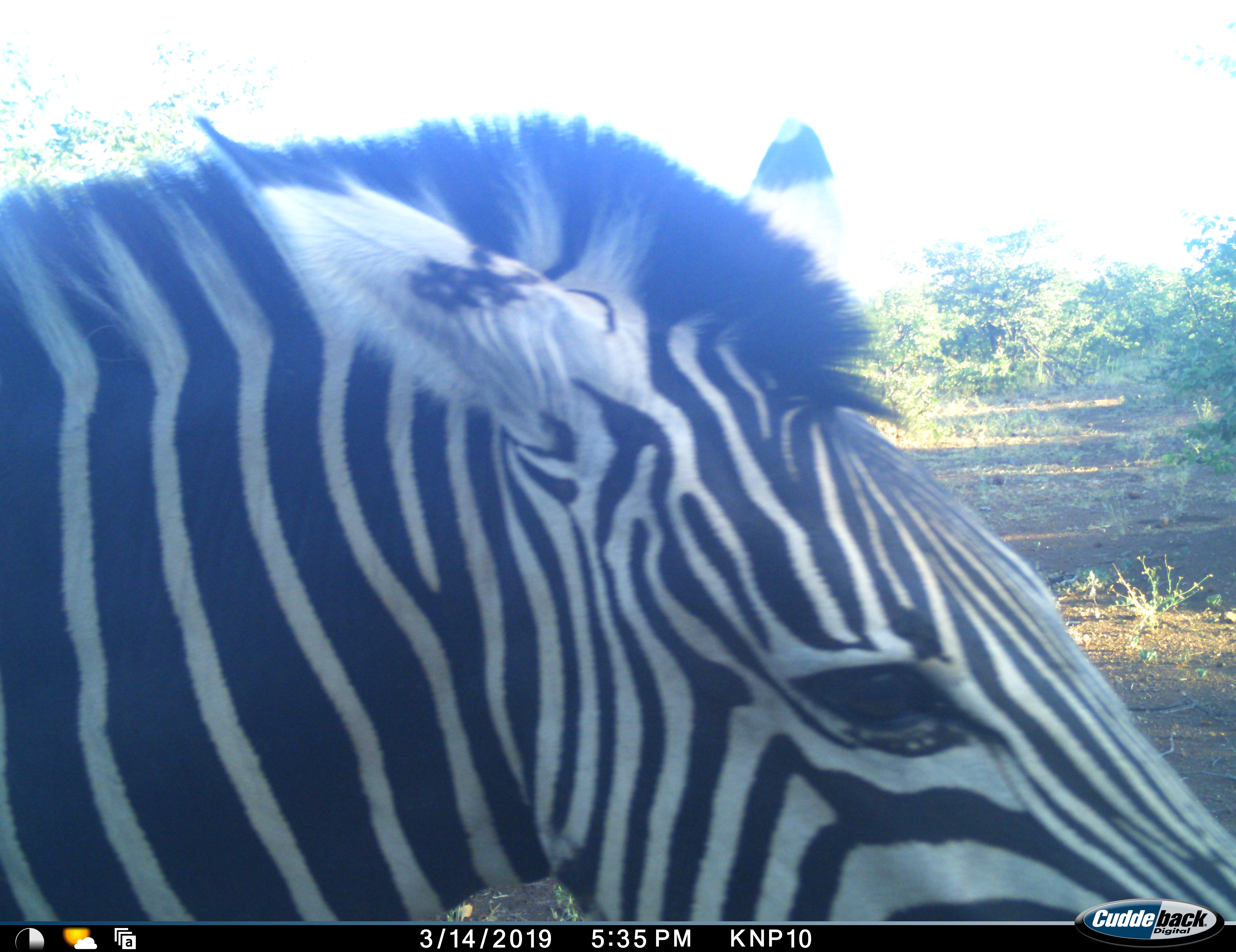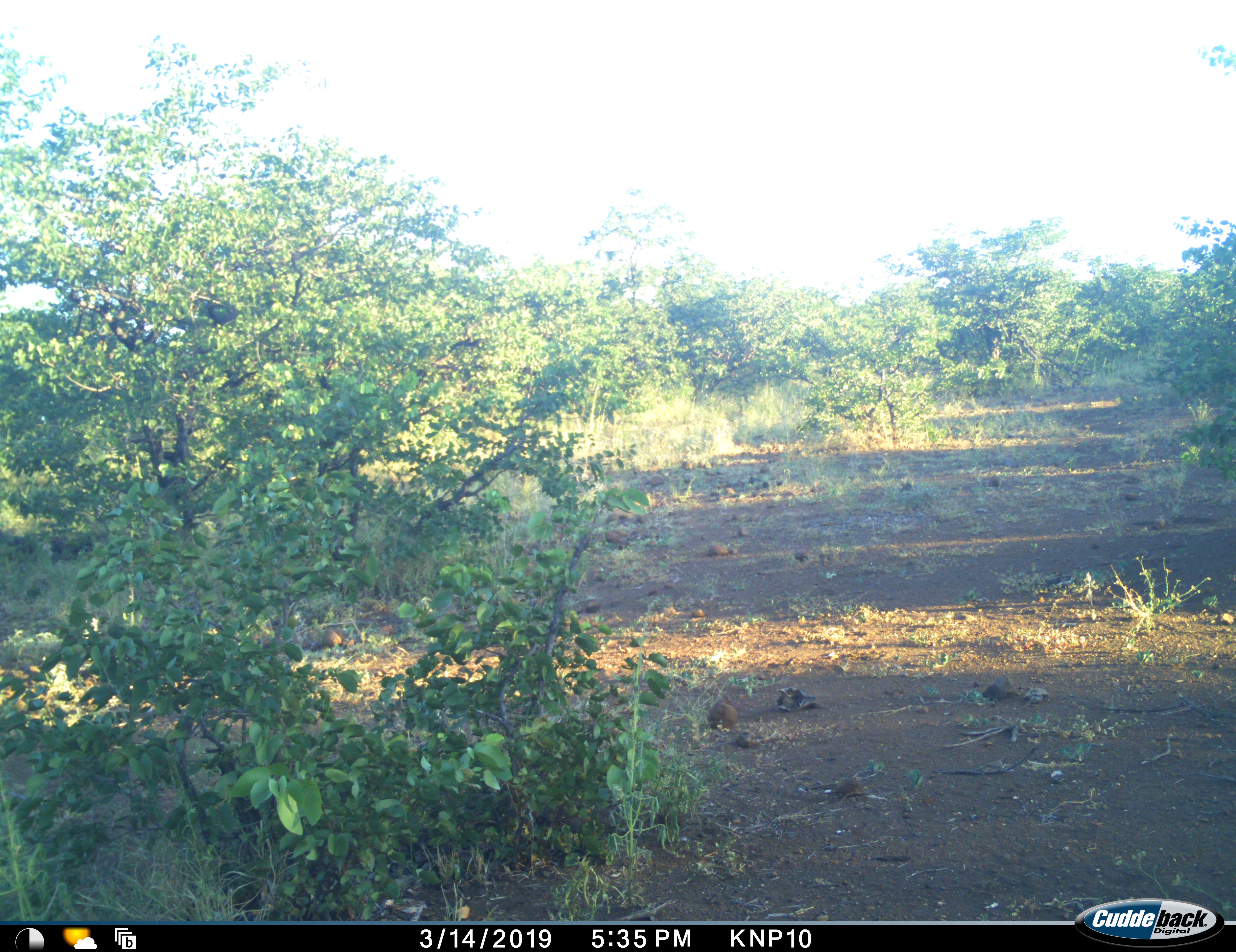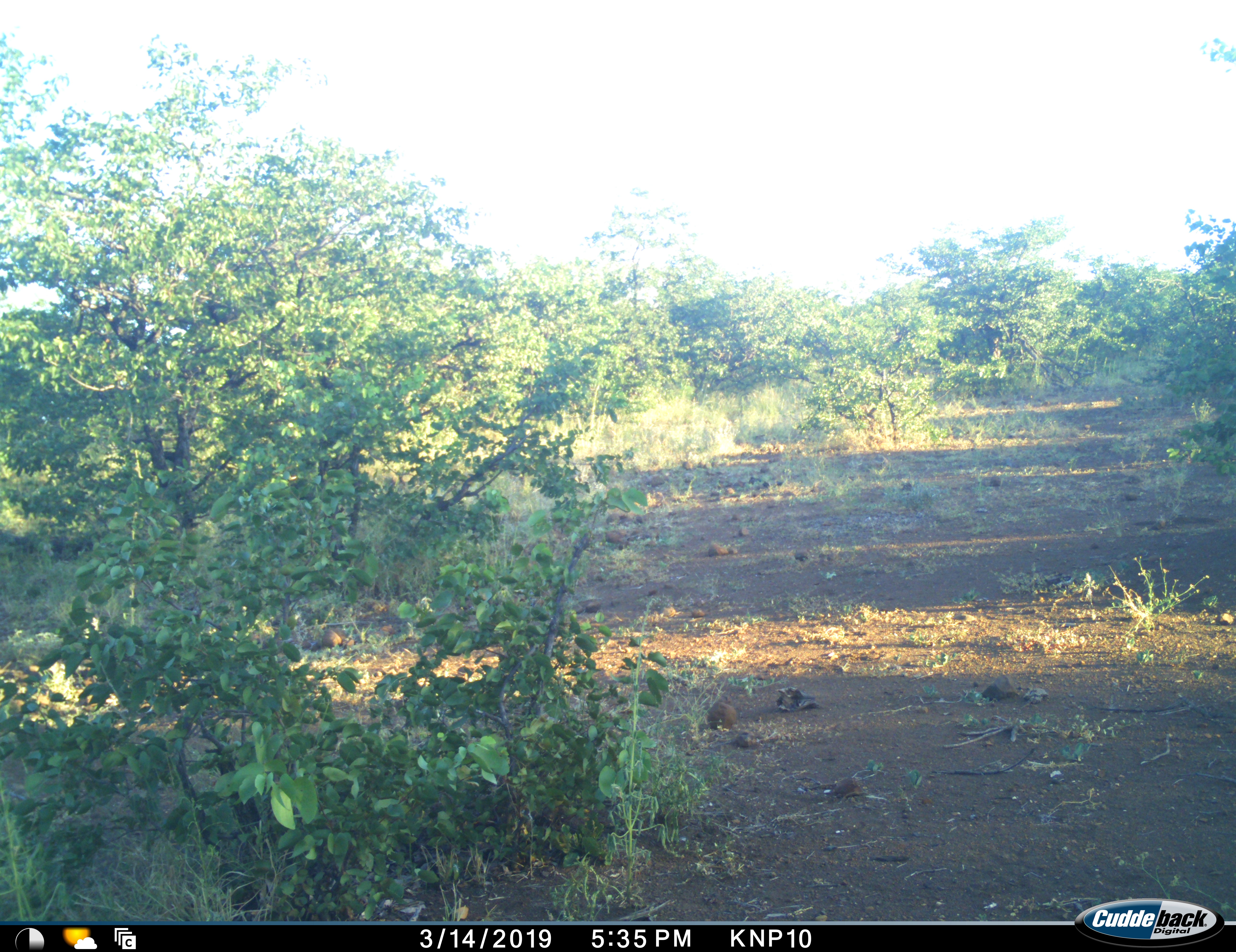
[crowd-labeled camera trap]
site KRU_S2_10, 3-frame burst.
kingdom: Animalia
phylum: Chordata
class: Mammalia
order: Perissodactyla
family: Equidae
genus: Equus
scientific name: Equus quagga burchellii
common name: burchell's zebra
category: zebraburchells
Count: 1.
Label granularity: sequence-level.